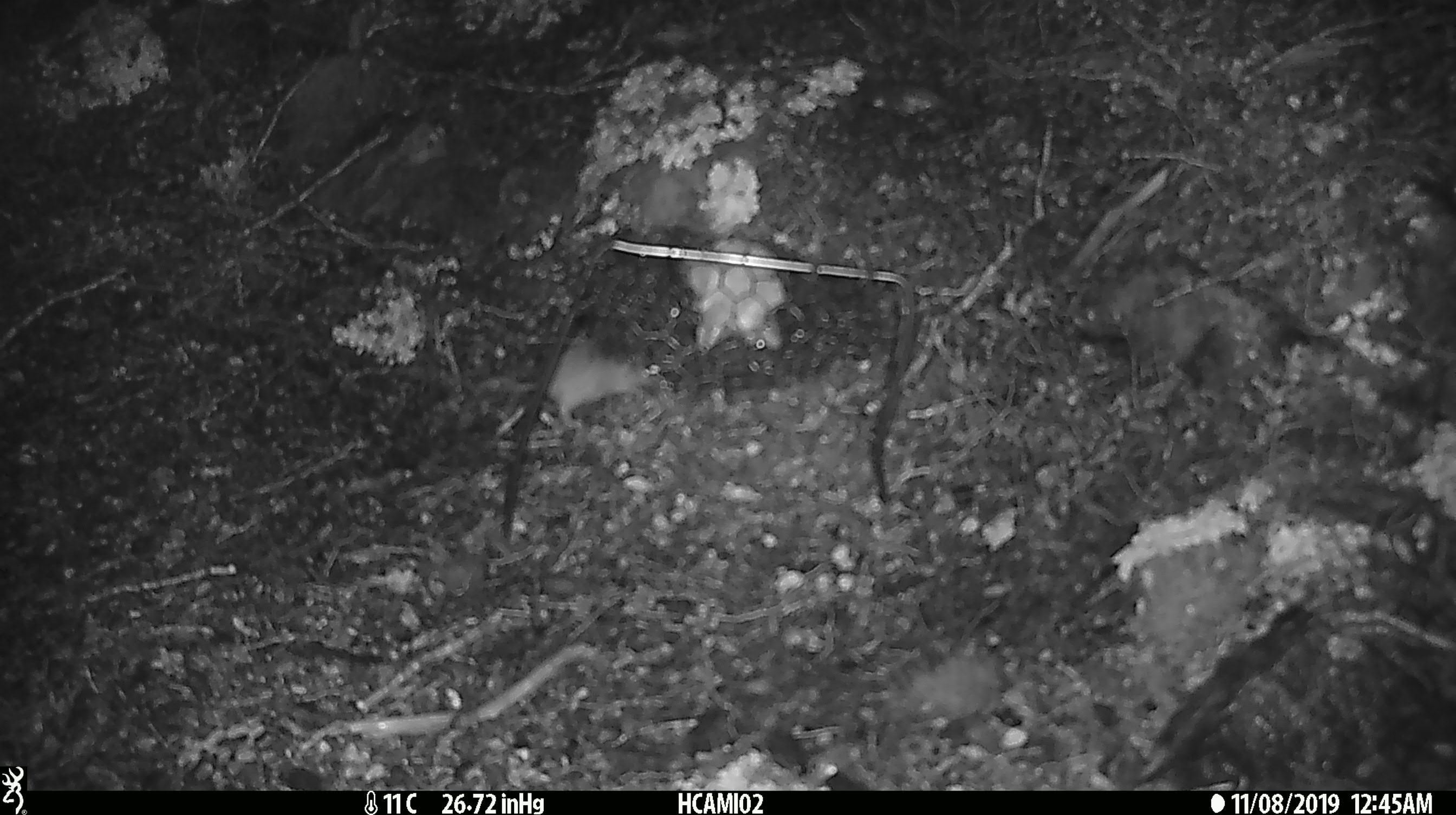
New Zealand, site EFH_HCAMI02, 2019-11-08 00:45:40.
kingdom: Animalia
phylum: Chordata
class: Mammalia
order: Rodentia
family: Muridae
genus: Mus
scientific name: Mus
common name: mouse